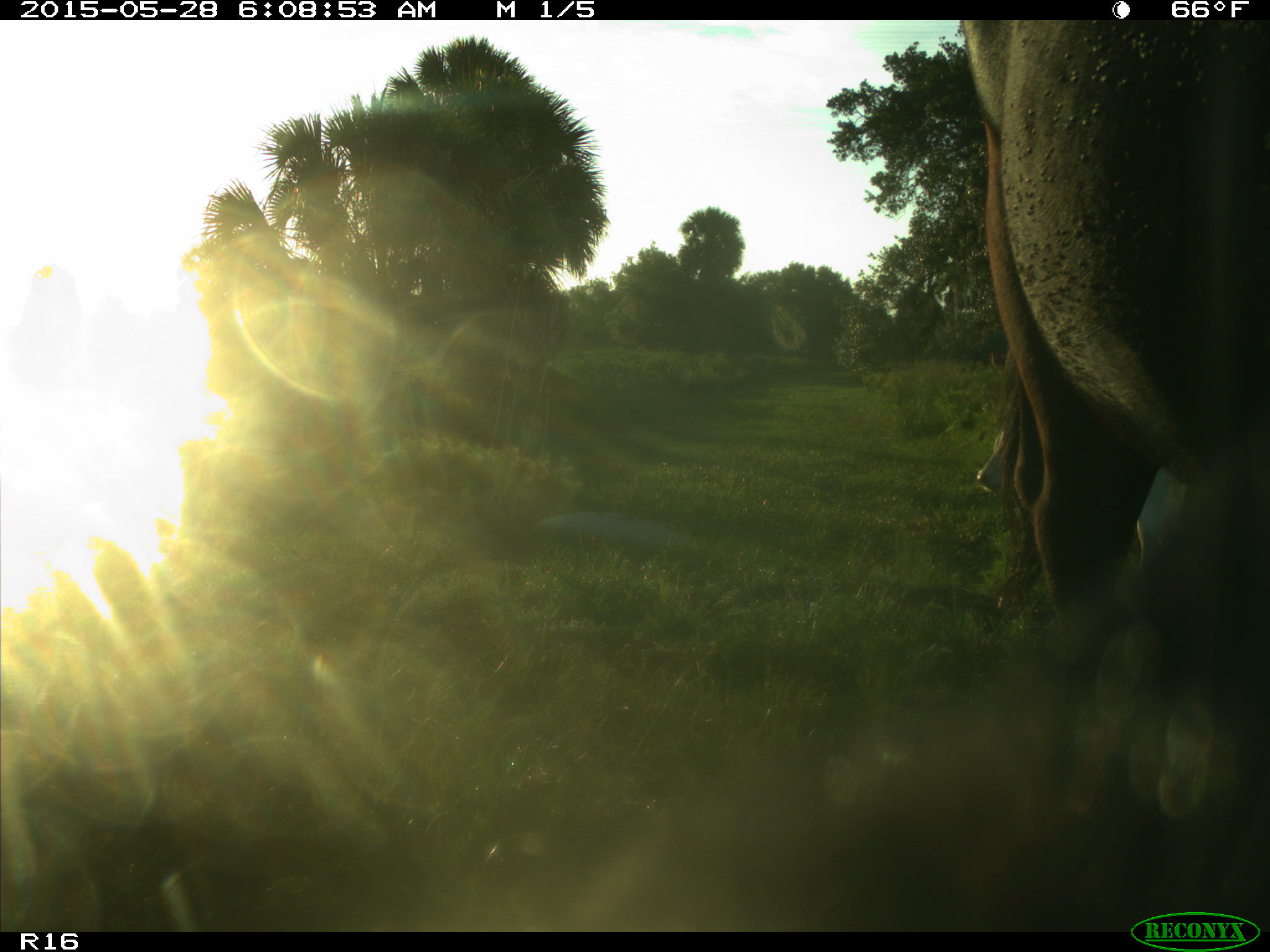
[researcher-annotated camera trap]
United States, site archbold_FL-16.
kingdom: Animalia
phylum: Chordata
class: Mammalia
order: Artiodactyla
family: Bovidae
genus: Bos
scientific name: Bos taurus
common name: domestic cow